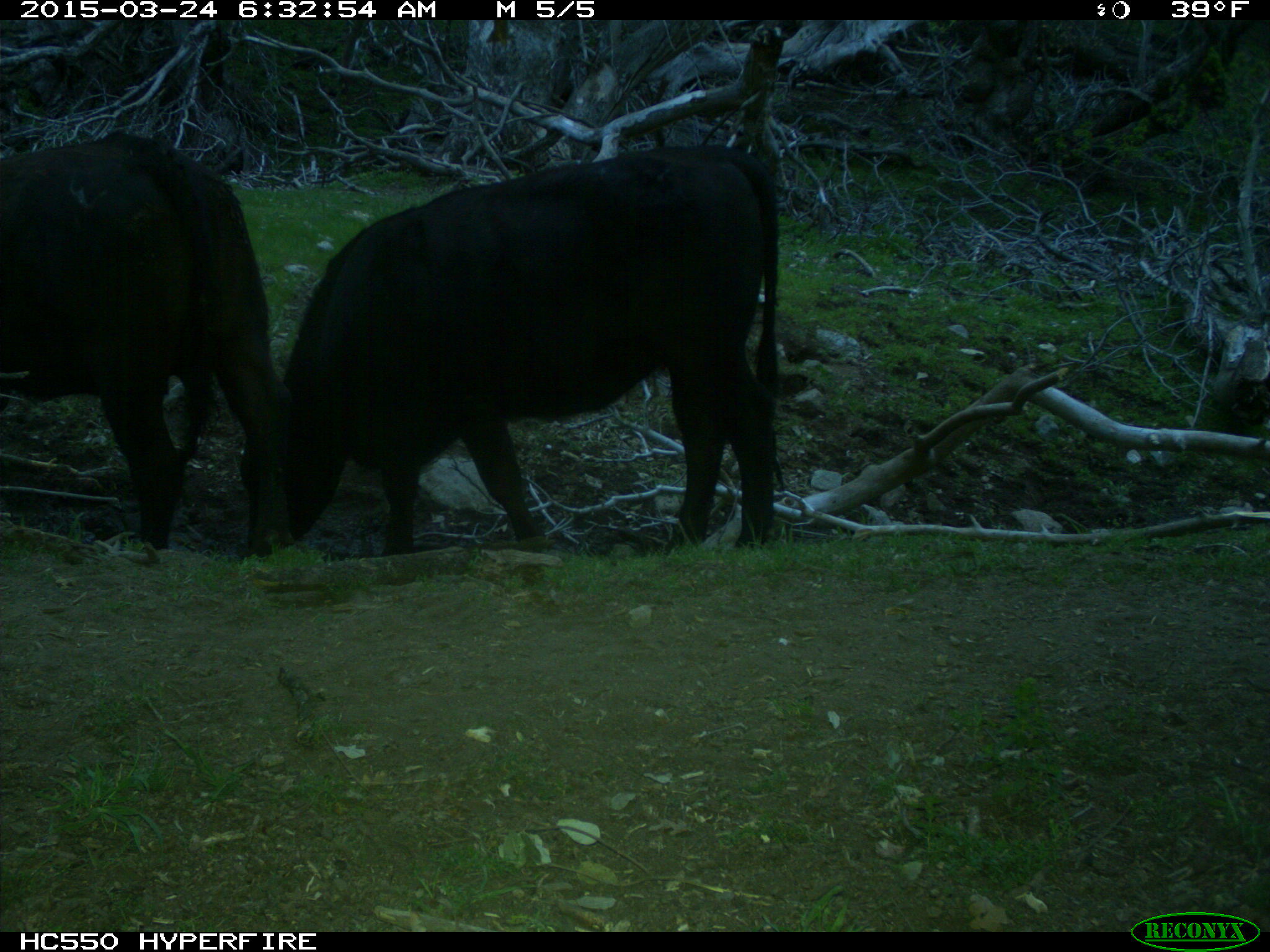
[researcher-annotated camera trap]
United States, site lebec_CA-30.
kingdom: Animalia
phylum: Chordata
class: Mammalia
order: Artiodactyla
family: Bovidae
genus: Bos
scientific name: Bos taurus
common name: domestic cow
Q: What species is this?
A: Bos taurus (domestic cow).